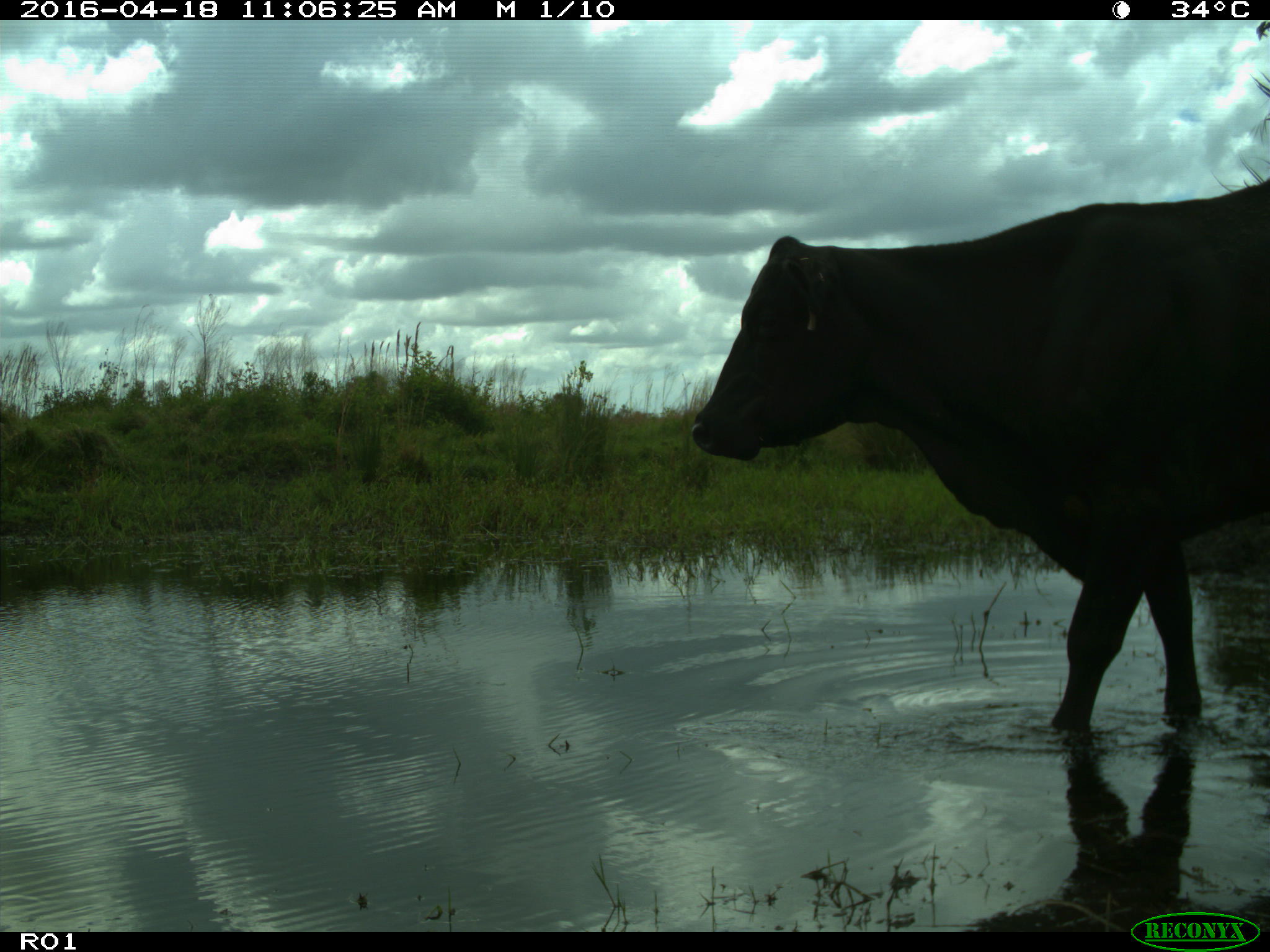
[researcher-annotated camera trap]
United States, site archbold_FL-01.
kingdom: Animalia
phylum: Chordata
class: Mammalia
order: Artiodactyla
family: Bovidae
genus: Bos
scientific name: Bos taurus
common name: domestic cow